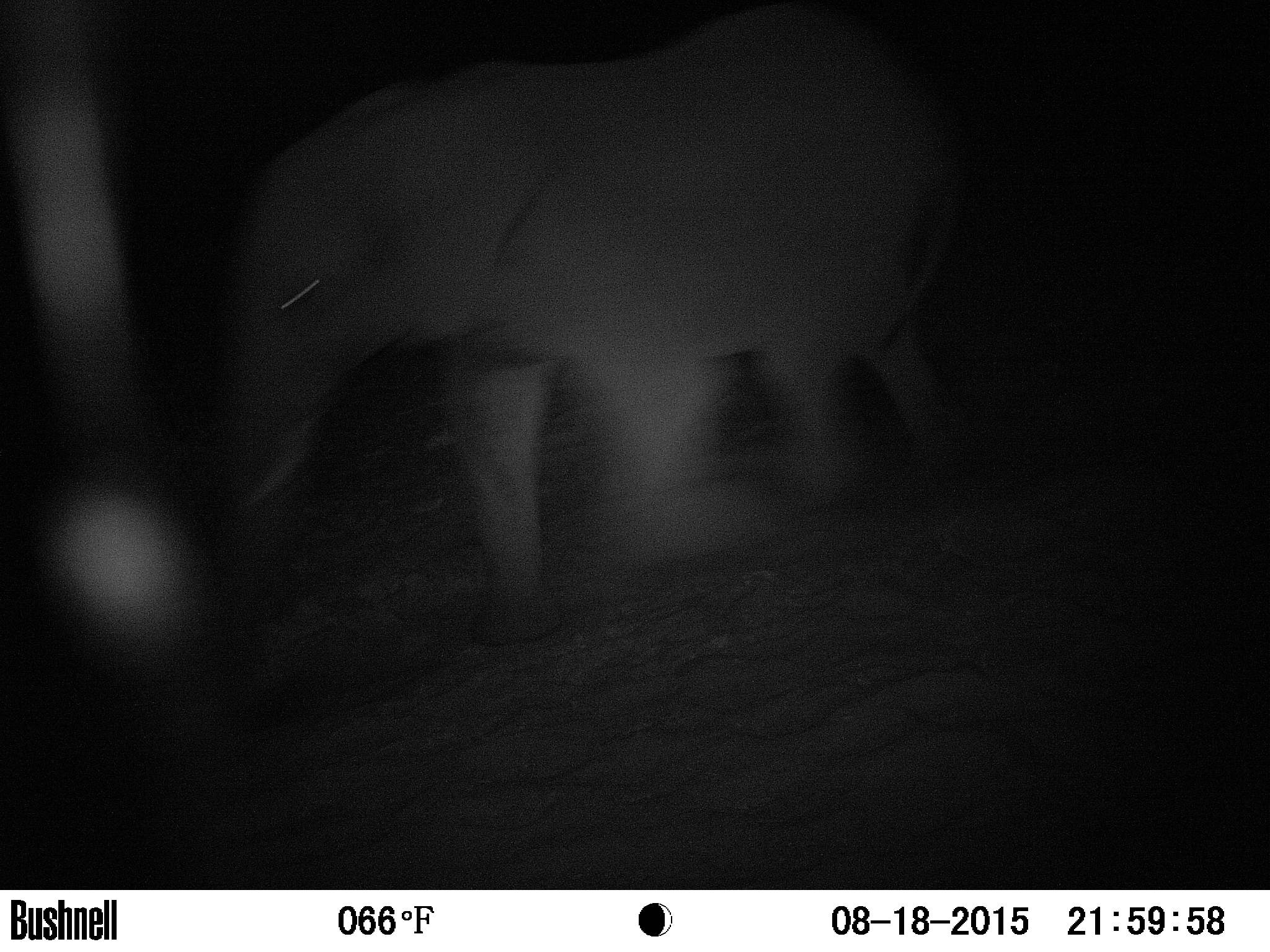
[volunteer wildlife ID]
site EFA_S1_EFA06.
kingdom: Animalia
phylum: Chordata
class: Mammalia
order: Proboscidea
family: Elephantidae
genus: Loxodonta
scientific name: Loxodonta africana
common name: african bush elephant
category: elephant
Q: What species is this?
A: Elephant (african bush elephant) (Loxodonta africana).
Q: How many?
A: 1.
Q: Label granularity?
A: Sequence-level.